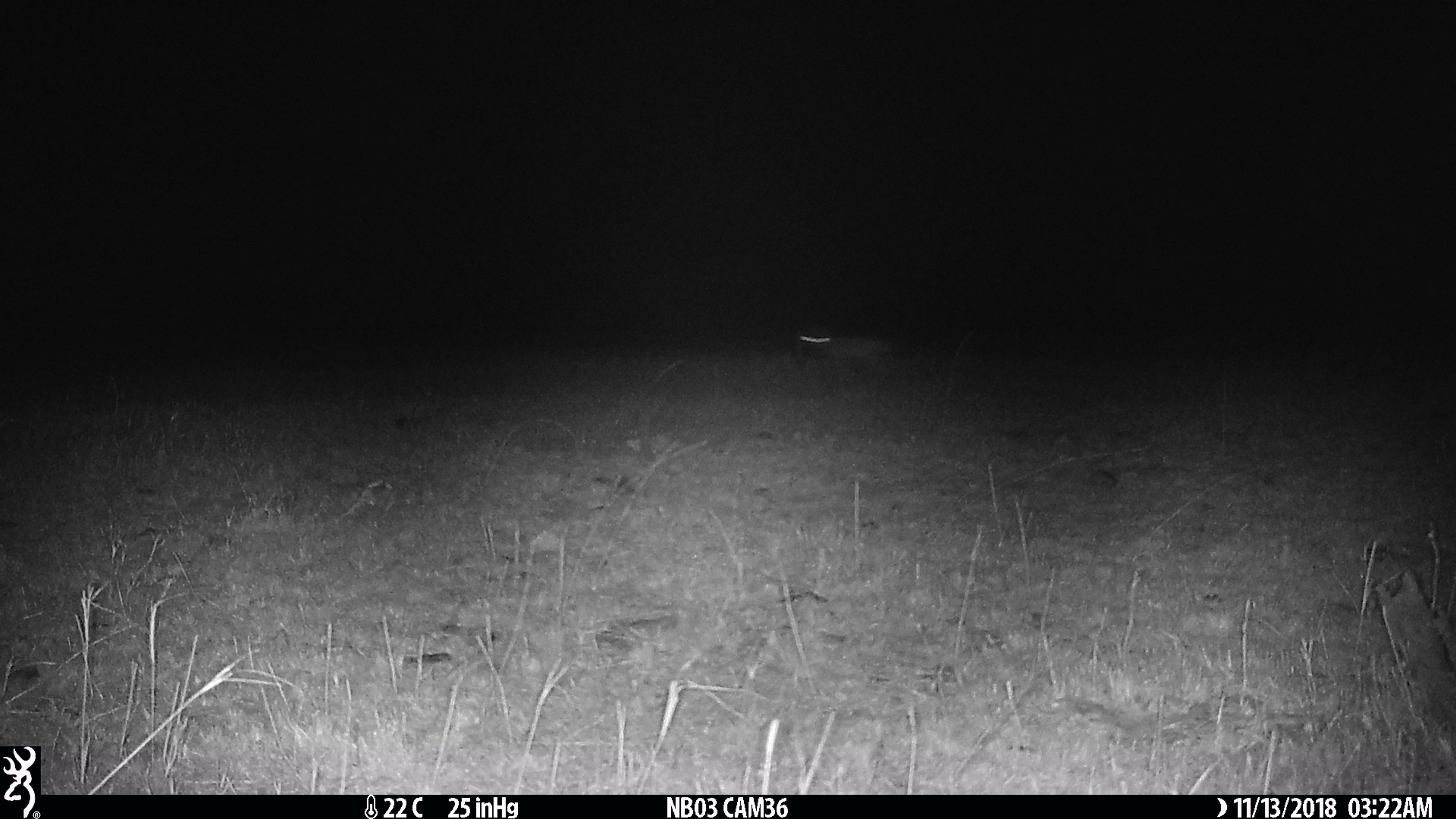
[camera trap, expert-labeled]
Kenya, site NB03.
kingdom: Animalia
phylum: Chordata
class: Mammalia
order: Carnivora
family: Canidae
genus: Lupulella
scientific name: Lupulella mesomelas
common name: black-backed jackal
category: jackal